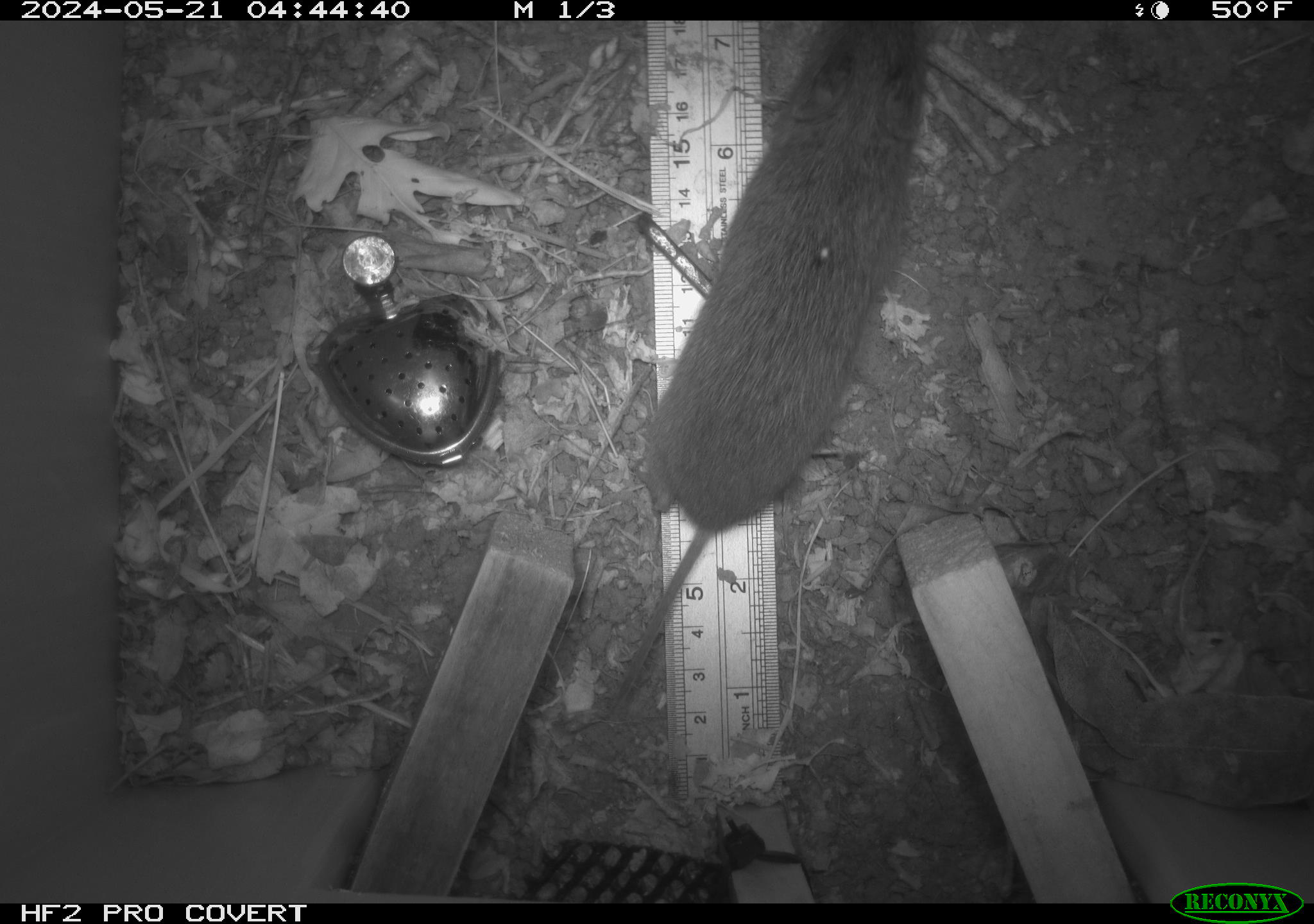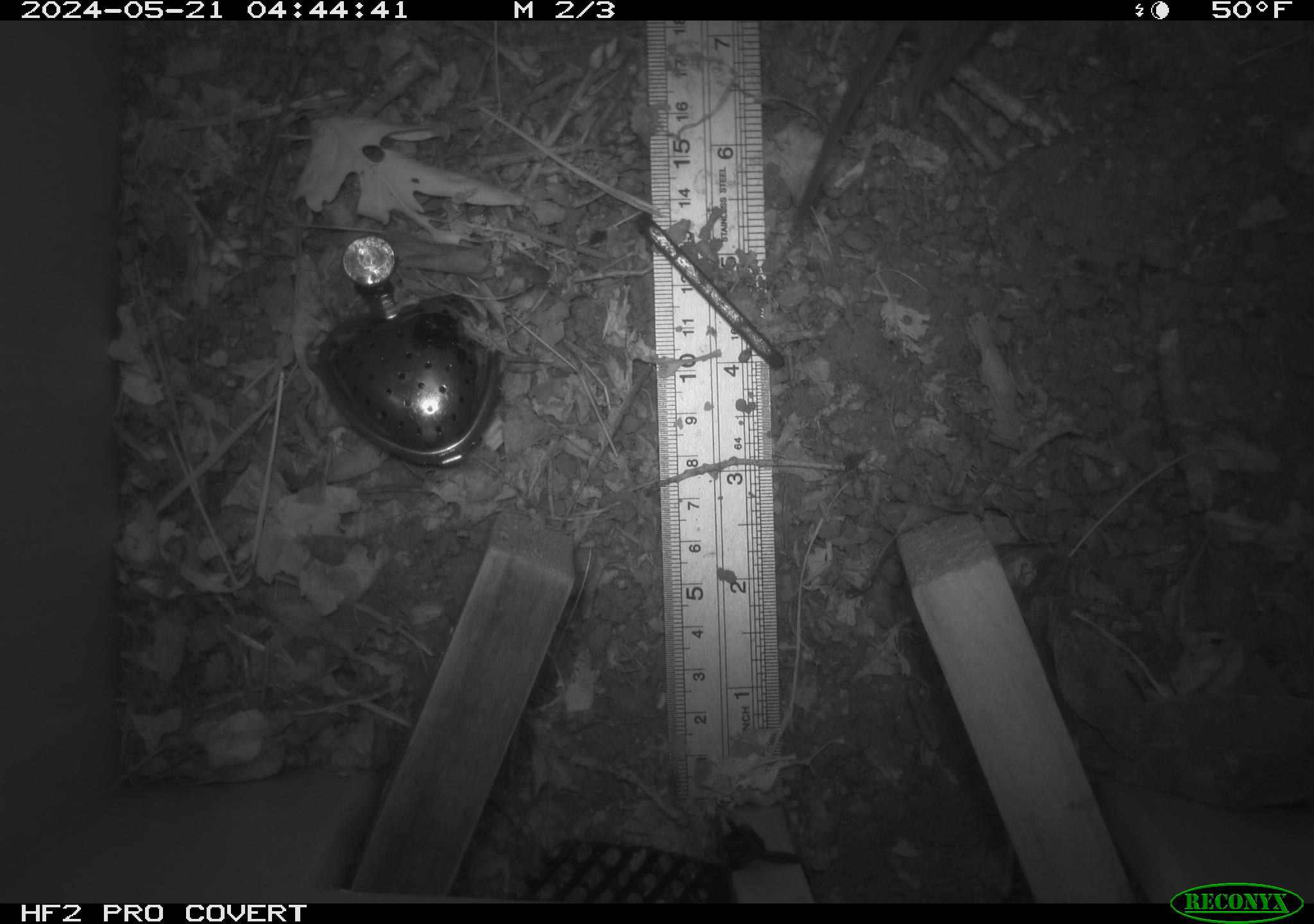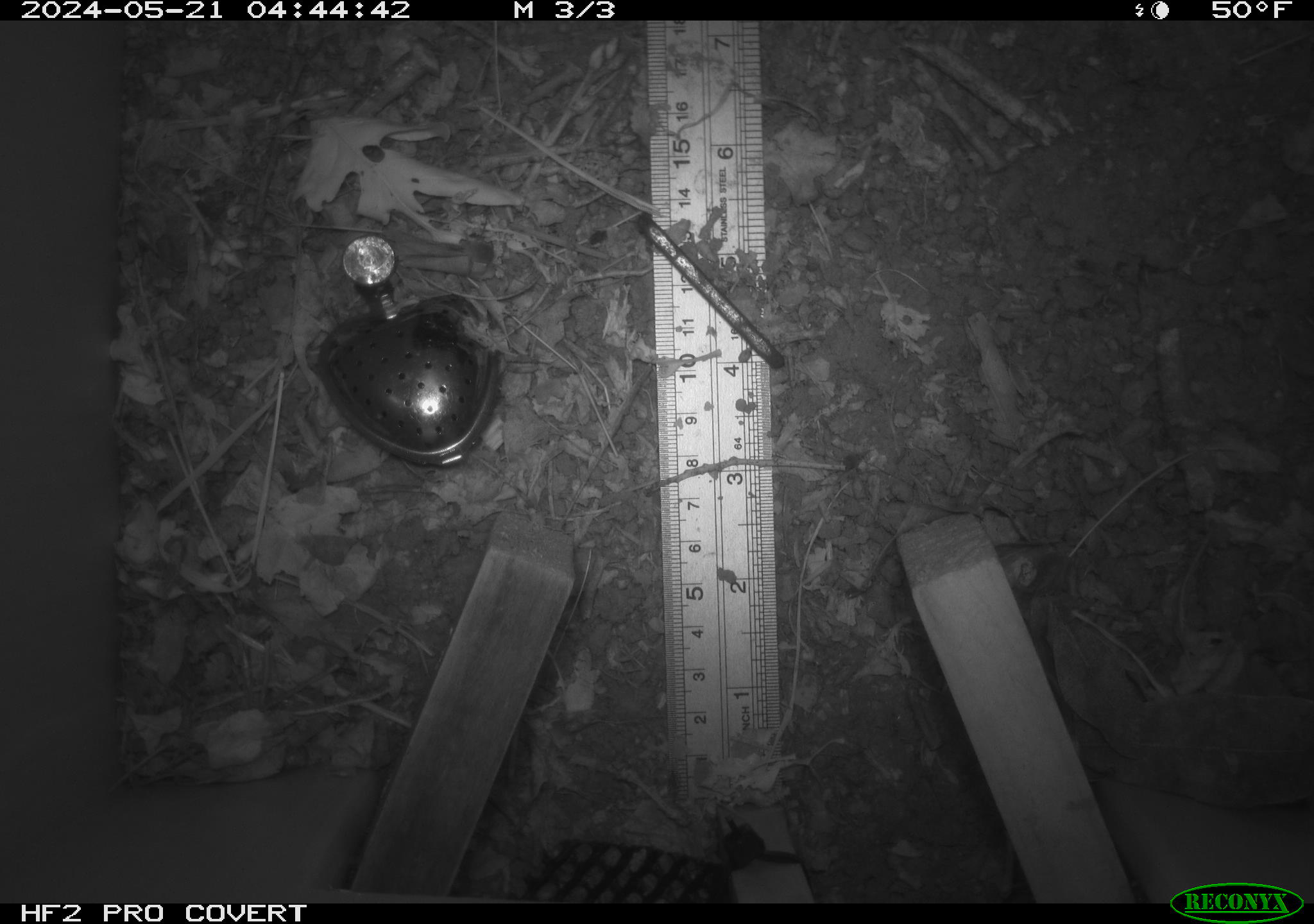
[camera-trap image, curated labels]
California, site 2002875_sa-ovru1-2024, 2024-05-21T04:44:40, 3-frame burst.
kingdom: Animalia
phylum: Chordata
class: Mammalia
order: Rodentia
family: Cricetidae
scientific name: Arvicolinae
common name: voles, lemmings, and muskrats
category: arvicolinae subfamily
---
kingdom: Animalia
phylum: Chordata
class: Mammalia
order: Rodentia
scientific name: Rodentia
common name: rodent